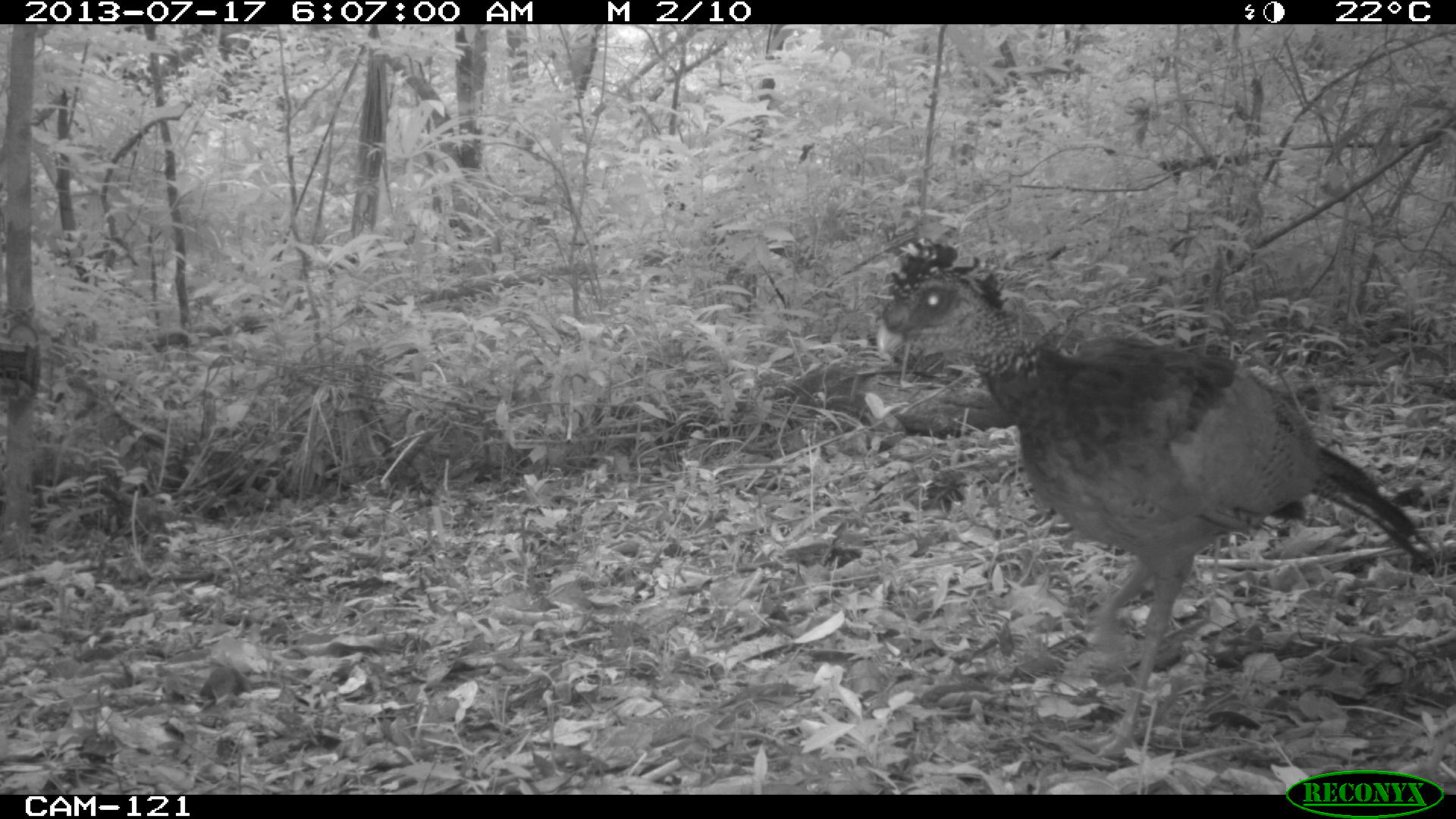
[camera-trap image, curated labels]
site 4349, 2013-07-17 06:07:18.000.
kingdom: Animalia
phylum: Chordata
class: Aves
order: Galliformes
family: Cracidae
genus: Crax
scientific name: Crax rubra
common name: great curassow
Crax rubra (great curassow), count 1, sex female.